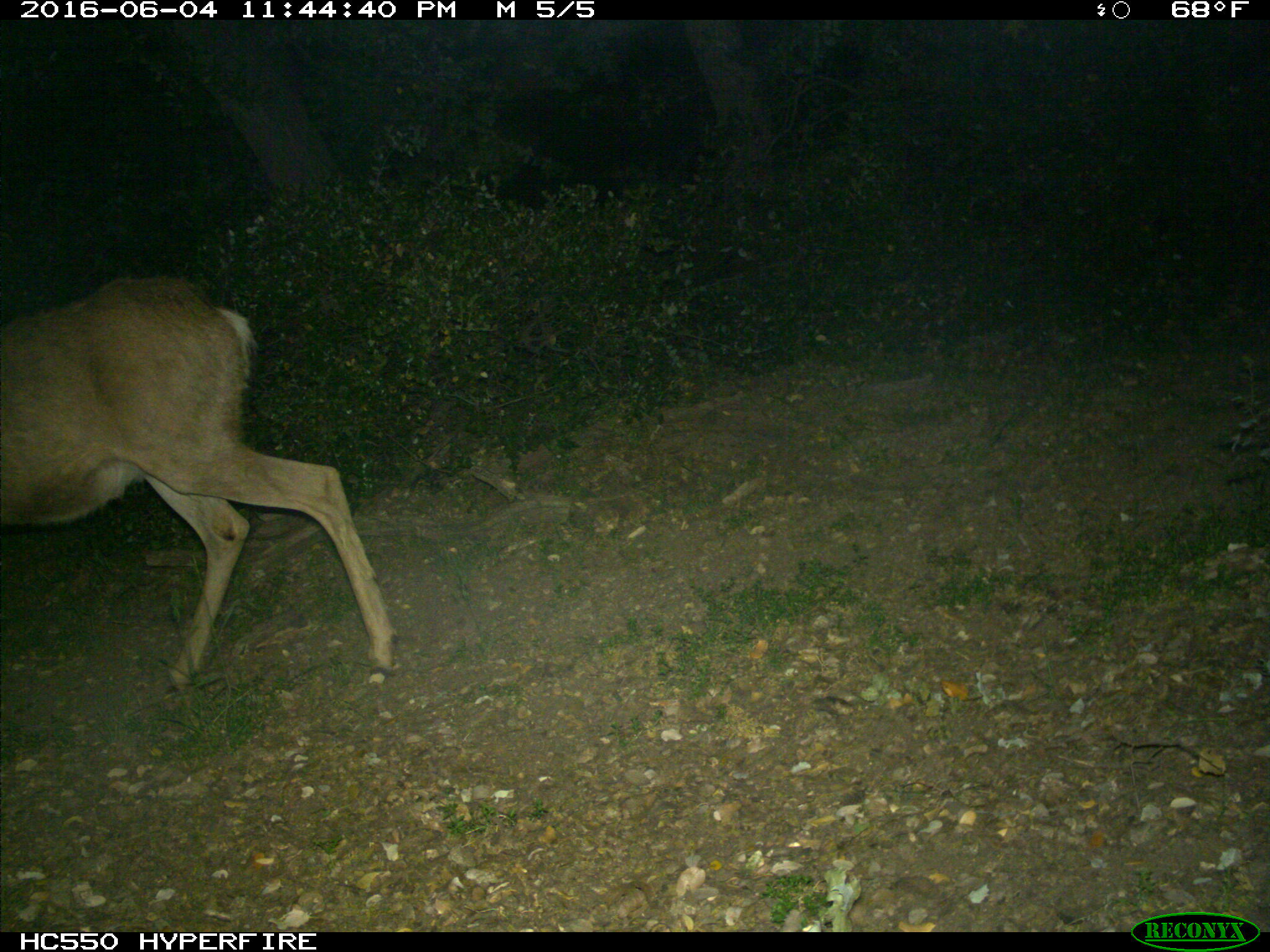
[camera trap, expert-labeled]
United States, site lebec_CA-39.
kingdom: Animalia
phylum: Chordata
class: Mammalia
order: Artiodactyla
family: Cervidae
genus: Odocoileus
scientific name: Odocoileus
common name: deer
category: unidentified deer